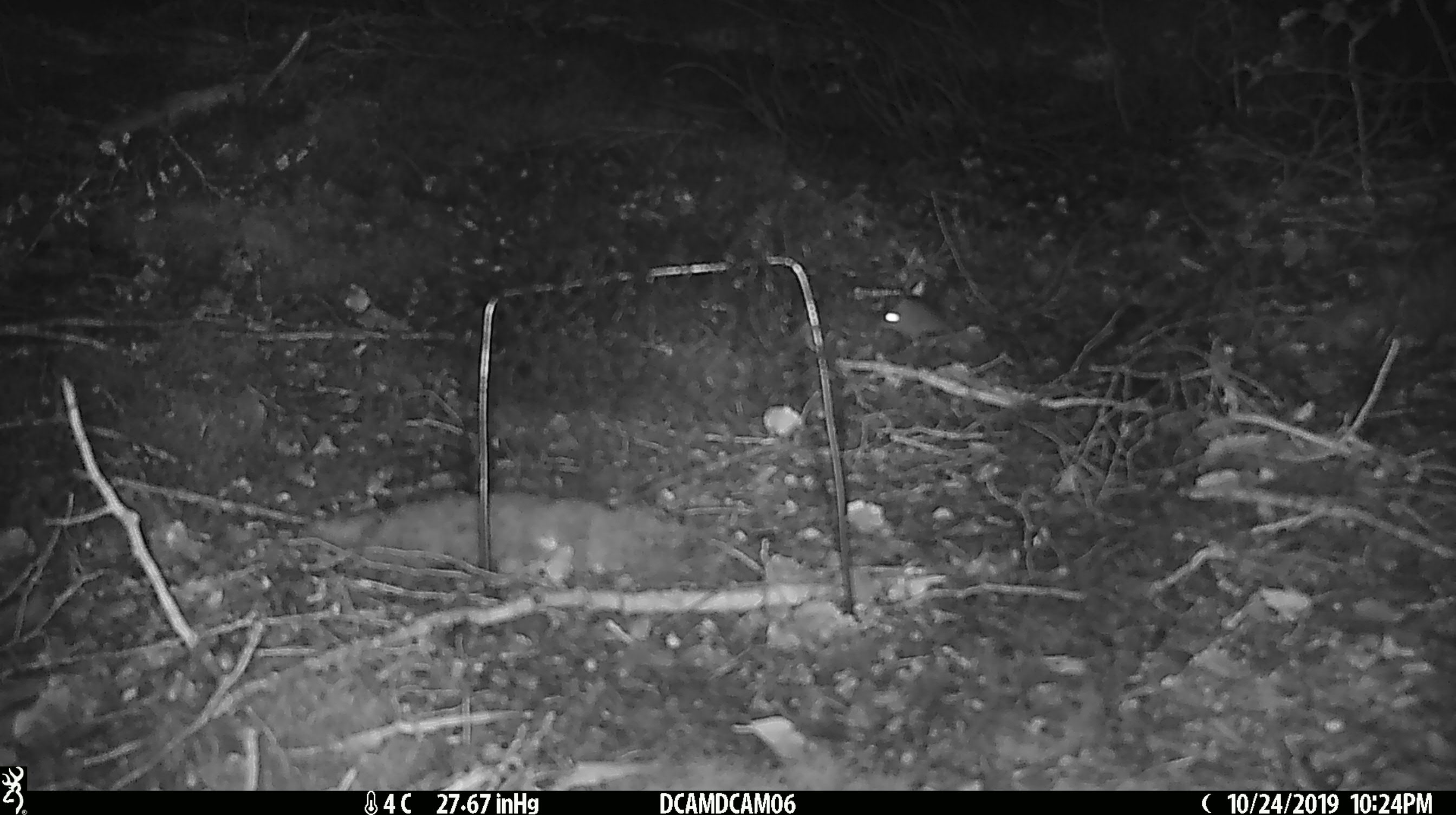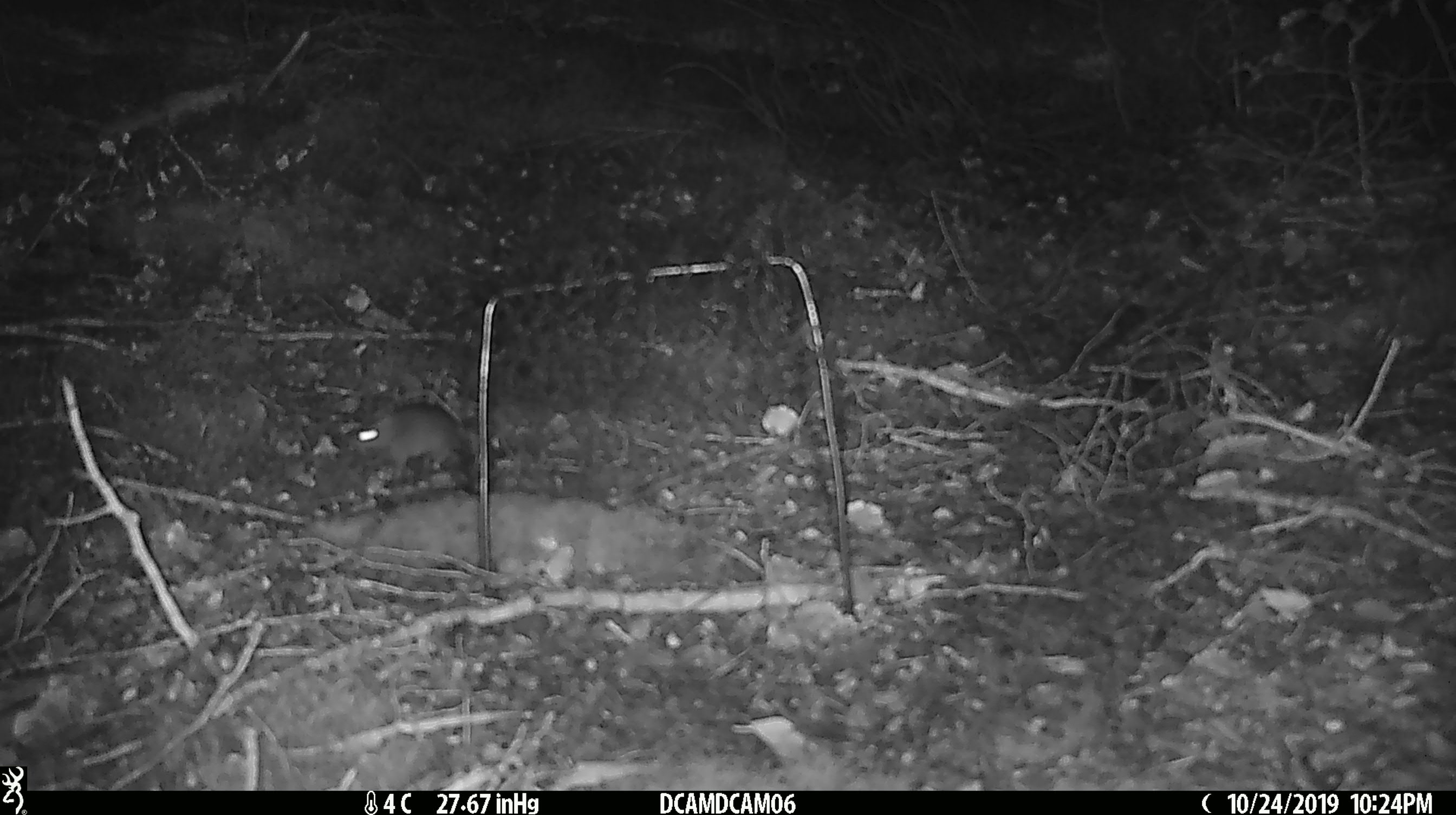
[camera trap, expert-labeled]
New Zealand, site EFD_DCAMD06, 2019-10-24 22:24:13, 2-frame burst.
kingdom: Animalia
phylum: Chordata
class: Mammalia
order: Rodentia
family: Muridae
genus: Mus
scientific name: Mus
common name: mouse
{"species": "mouse (Mus)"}